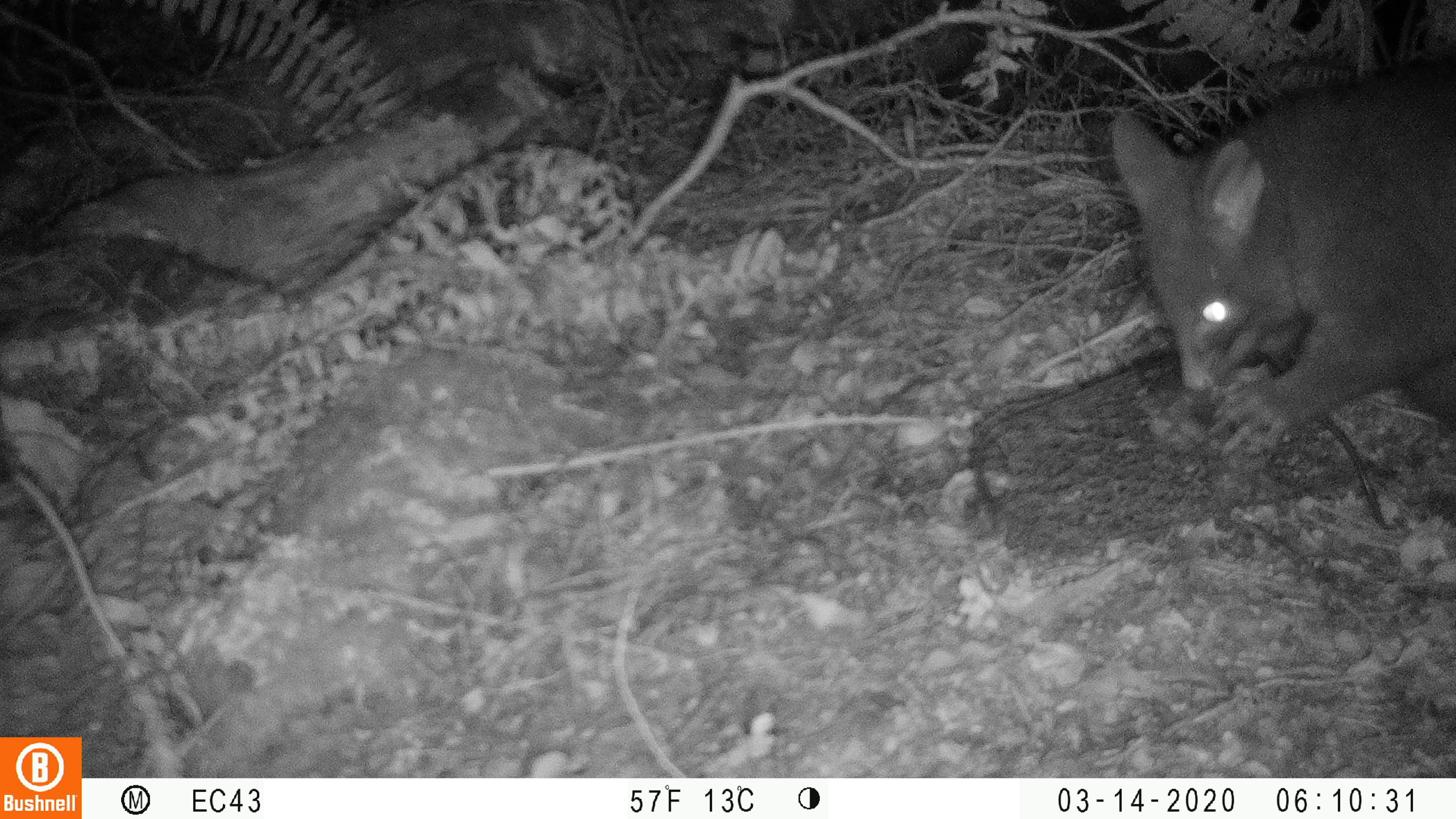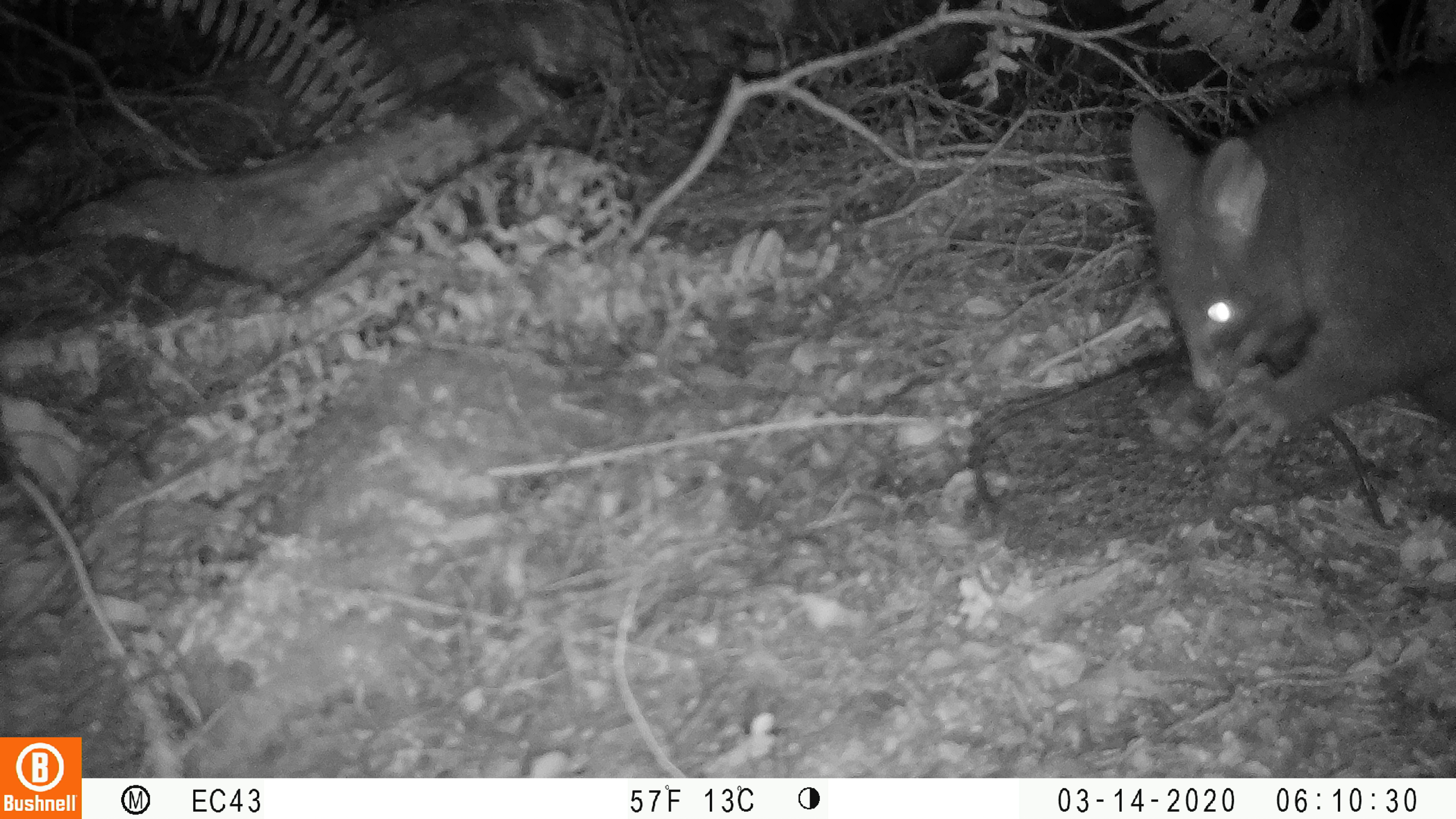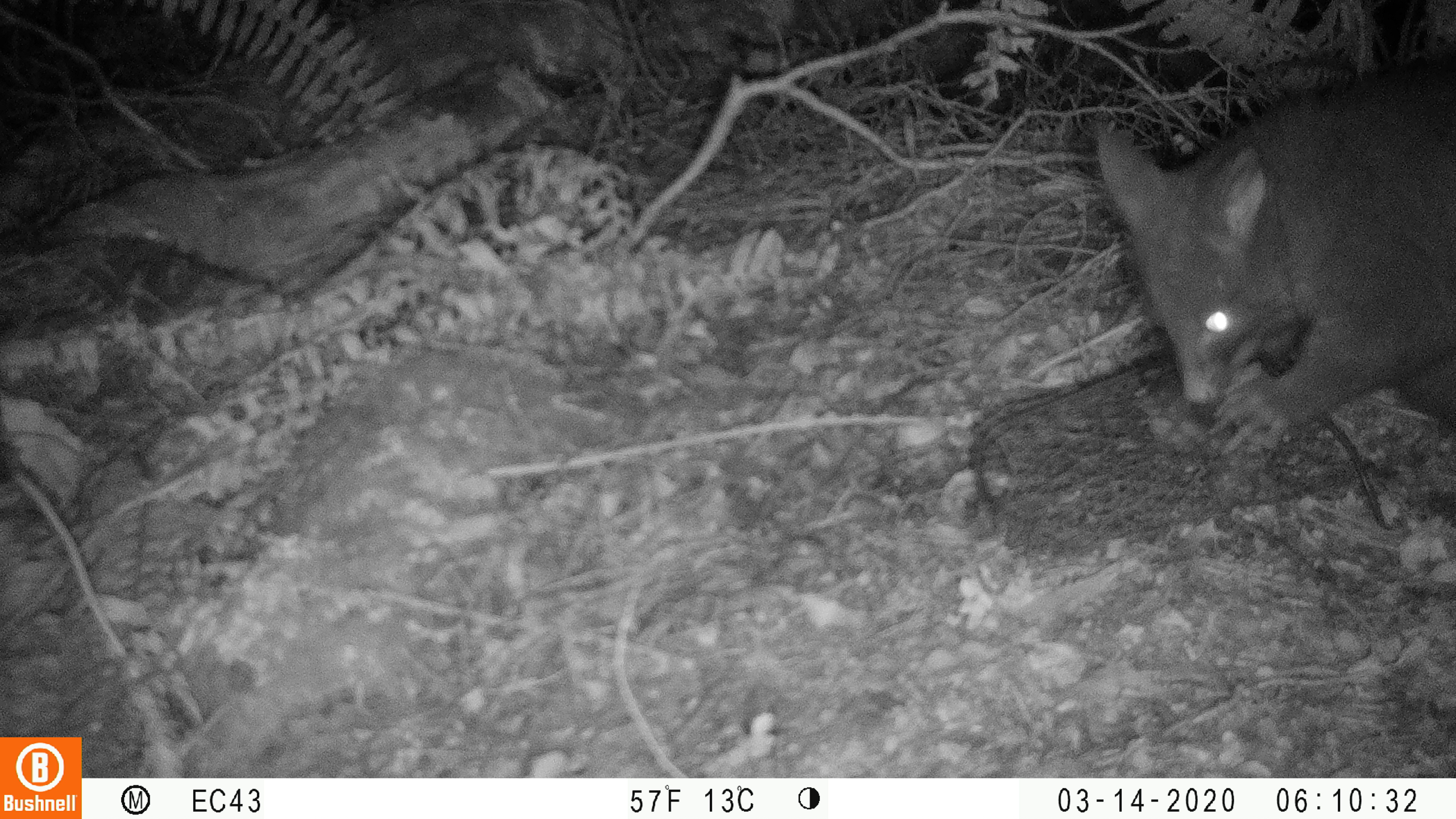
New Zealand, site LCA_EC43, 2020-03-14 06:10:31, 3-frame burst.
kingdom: Animalia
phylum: Chordata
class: Mammalia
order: Diprotodontia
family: Phalangeridae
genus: Trichosurus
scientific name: Trichosurus vulpecula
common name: common brushtail possum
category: possum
Possum (common brushtail possum) (Trichosurus vulpecula).